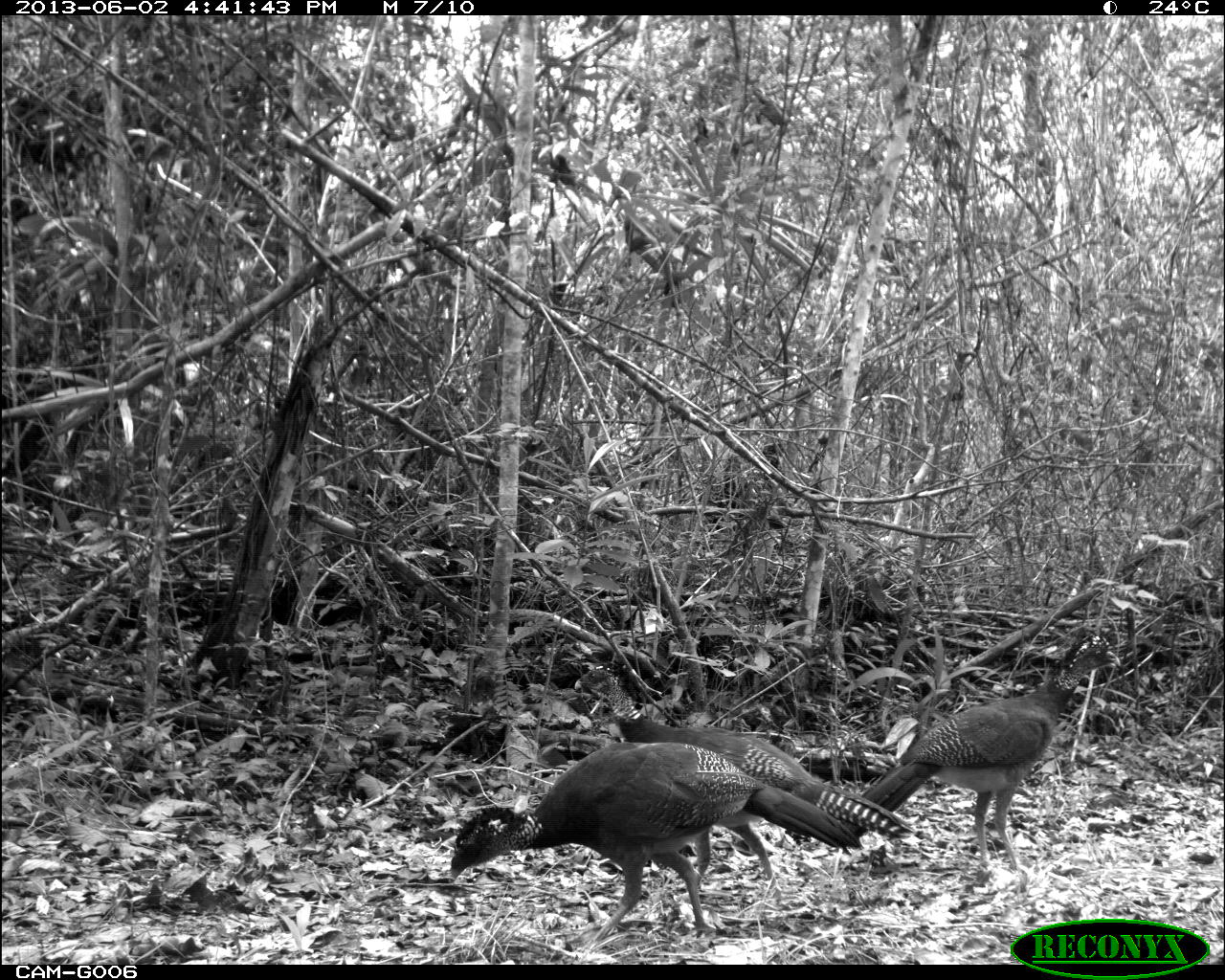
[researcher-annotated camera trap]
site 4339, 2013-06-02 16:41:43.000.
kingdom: Animalia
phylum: Chordata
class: Aves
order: Galliformes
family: Cracidae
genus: Crax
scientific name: Crax rubra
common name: great curassow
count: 3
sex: female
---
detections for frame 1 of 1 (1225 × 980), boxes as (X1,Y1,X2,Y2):
crax rubra: (449,743,863,941); (864,627,1120,870); (612,713,912,903)